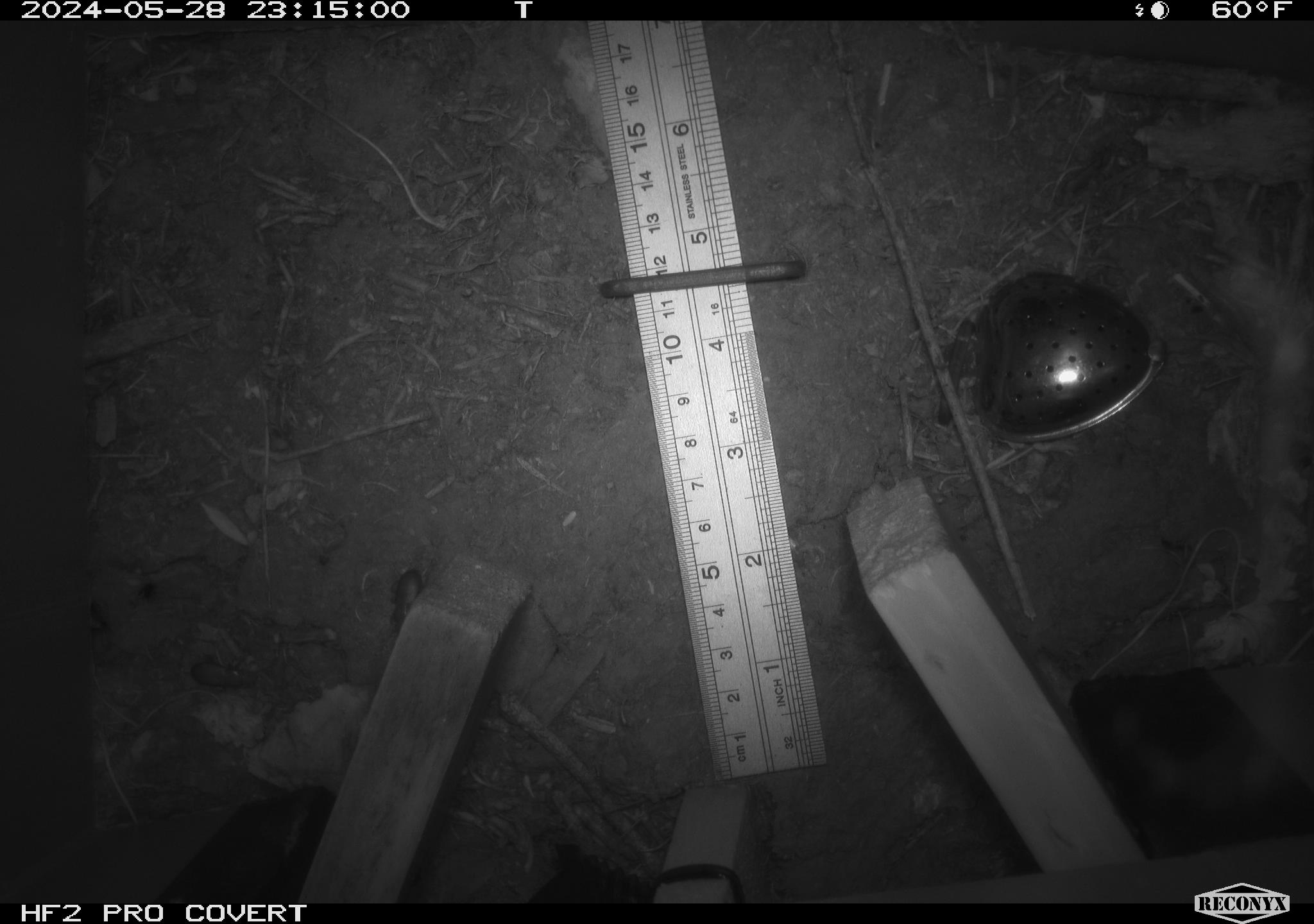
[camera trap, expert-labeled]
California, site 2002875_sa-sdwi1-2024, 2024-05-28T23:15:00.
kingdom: Animalia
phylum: Arthropoda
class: Insecta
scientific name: Insecta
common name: insect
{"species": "insect (Insecta)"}